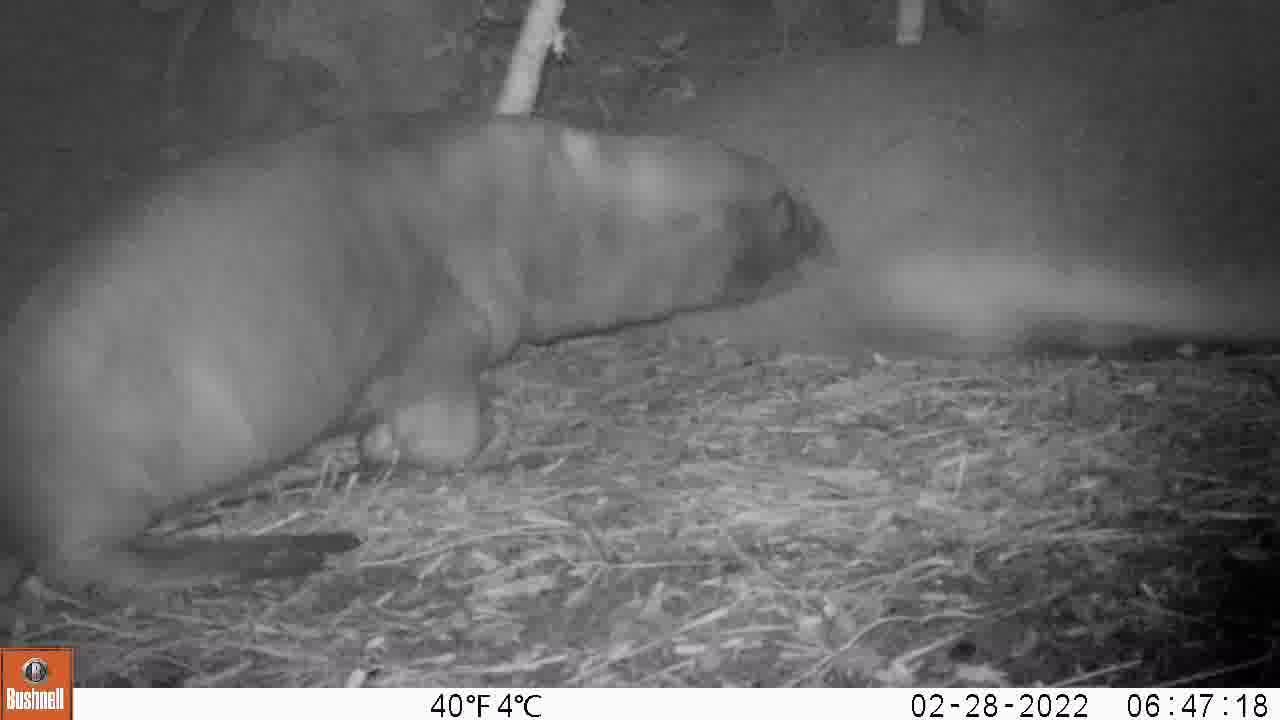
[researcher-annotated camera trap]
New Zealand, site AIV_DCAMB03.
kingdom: Animalia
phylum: Chordata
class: Mammalia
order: Carnivora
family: Otariidae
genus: Phocarctos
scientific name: Phocarctos hookeri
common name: new zealand sea lion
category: sealion